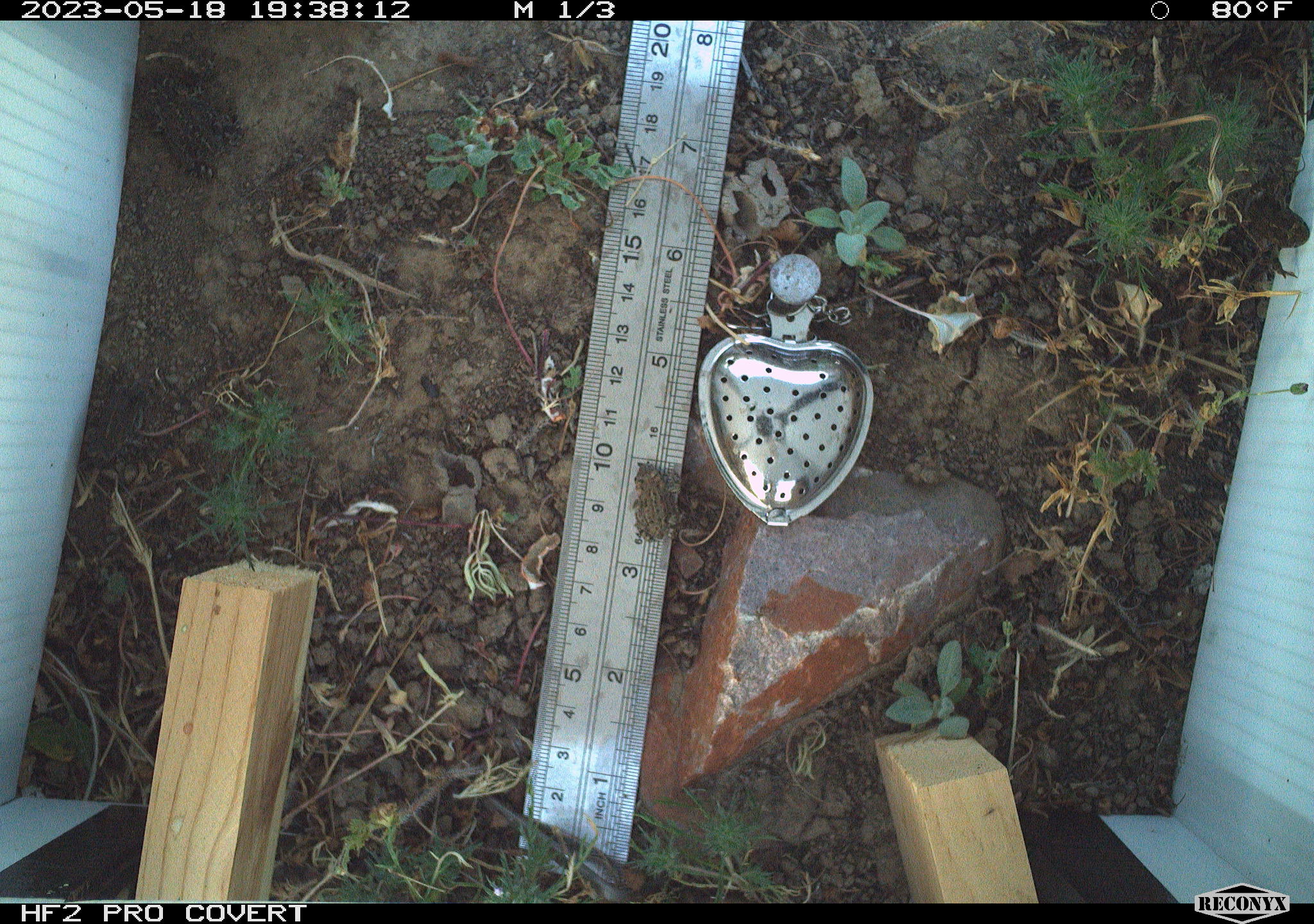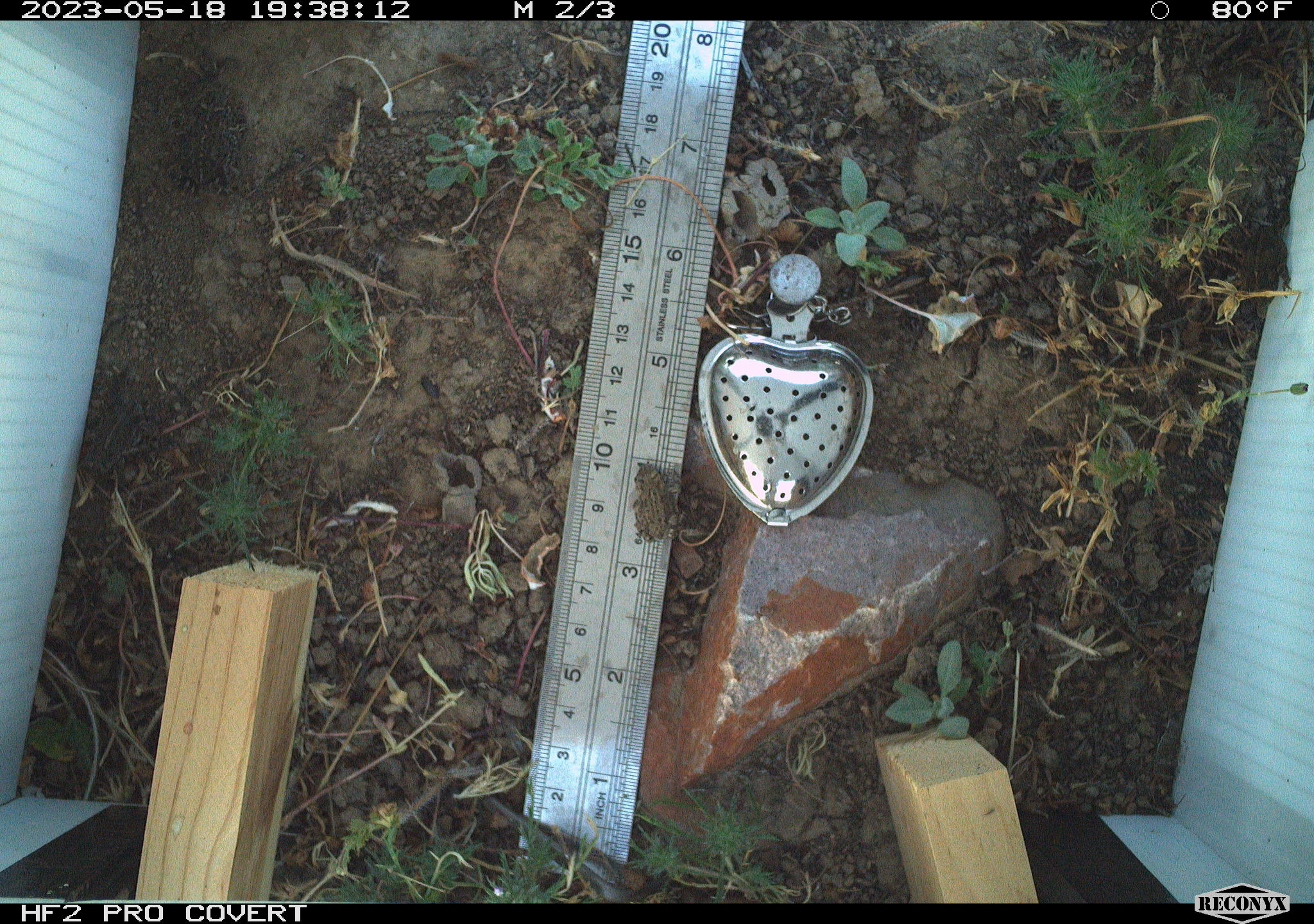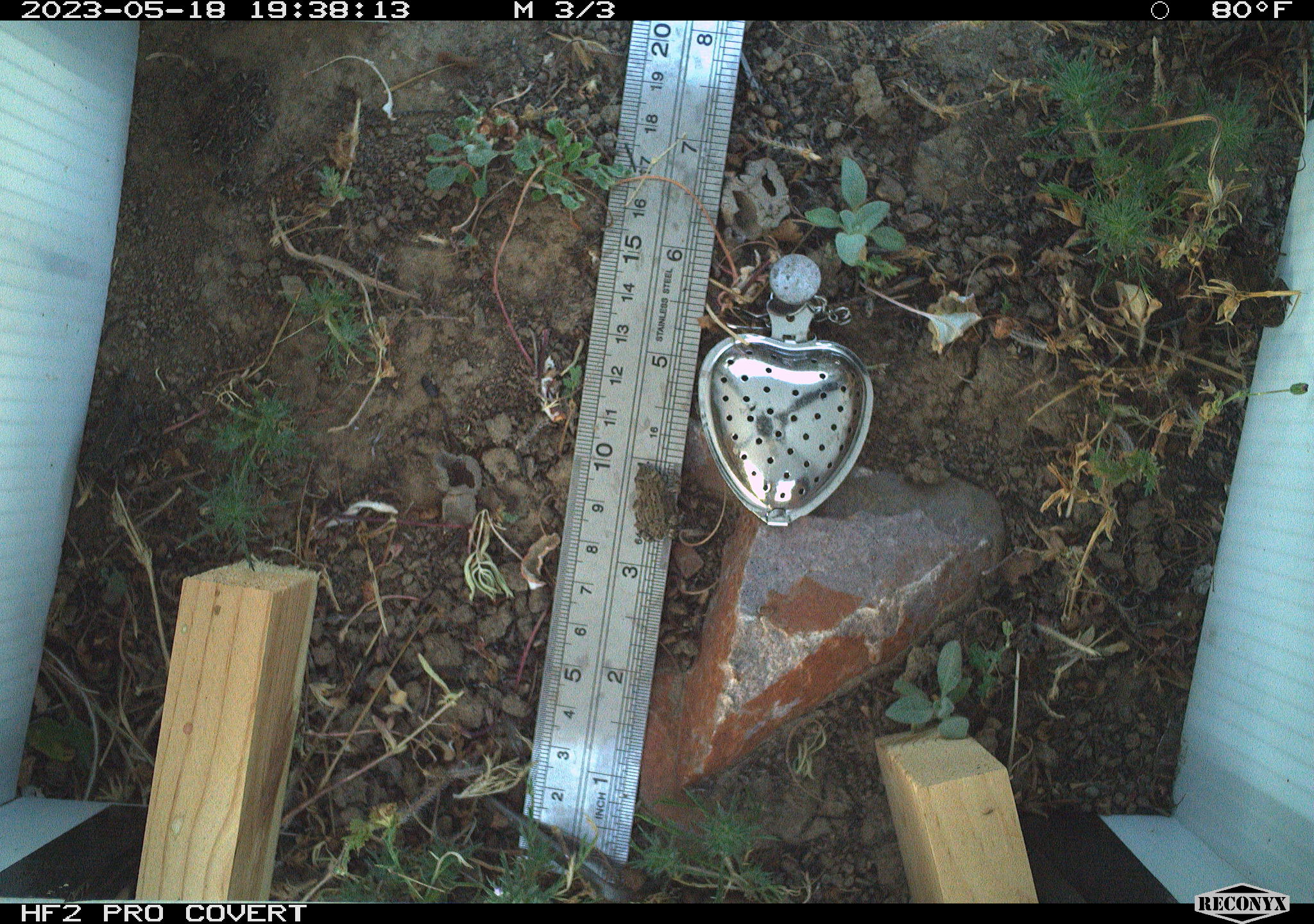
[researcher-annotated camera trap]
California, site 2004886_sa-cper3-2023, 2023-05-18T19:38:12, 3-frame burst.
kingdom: Animalia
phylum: Chordata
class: Amphibia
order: Anura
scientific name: Anura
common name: frogs